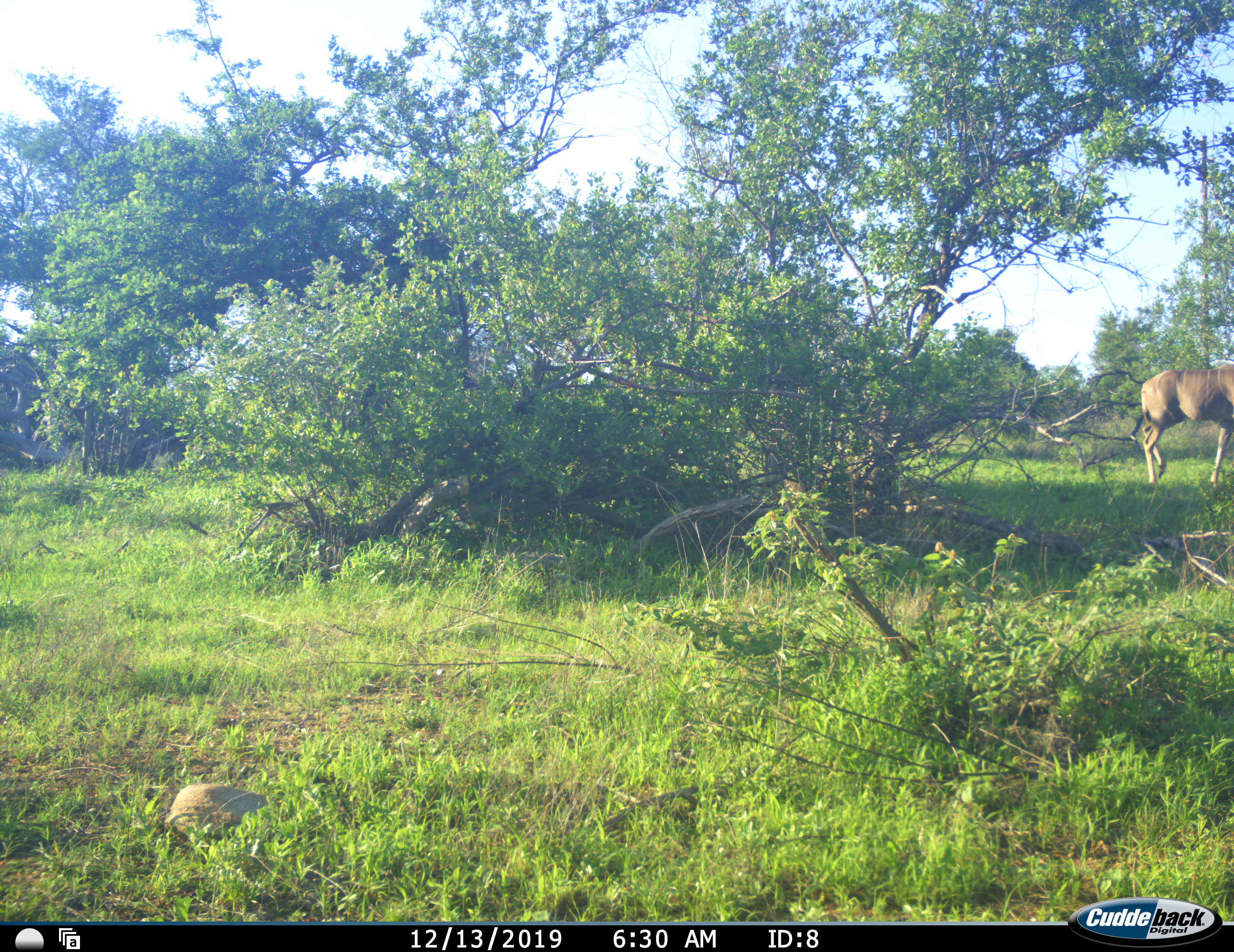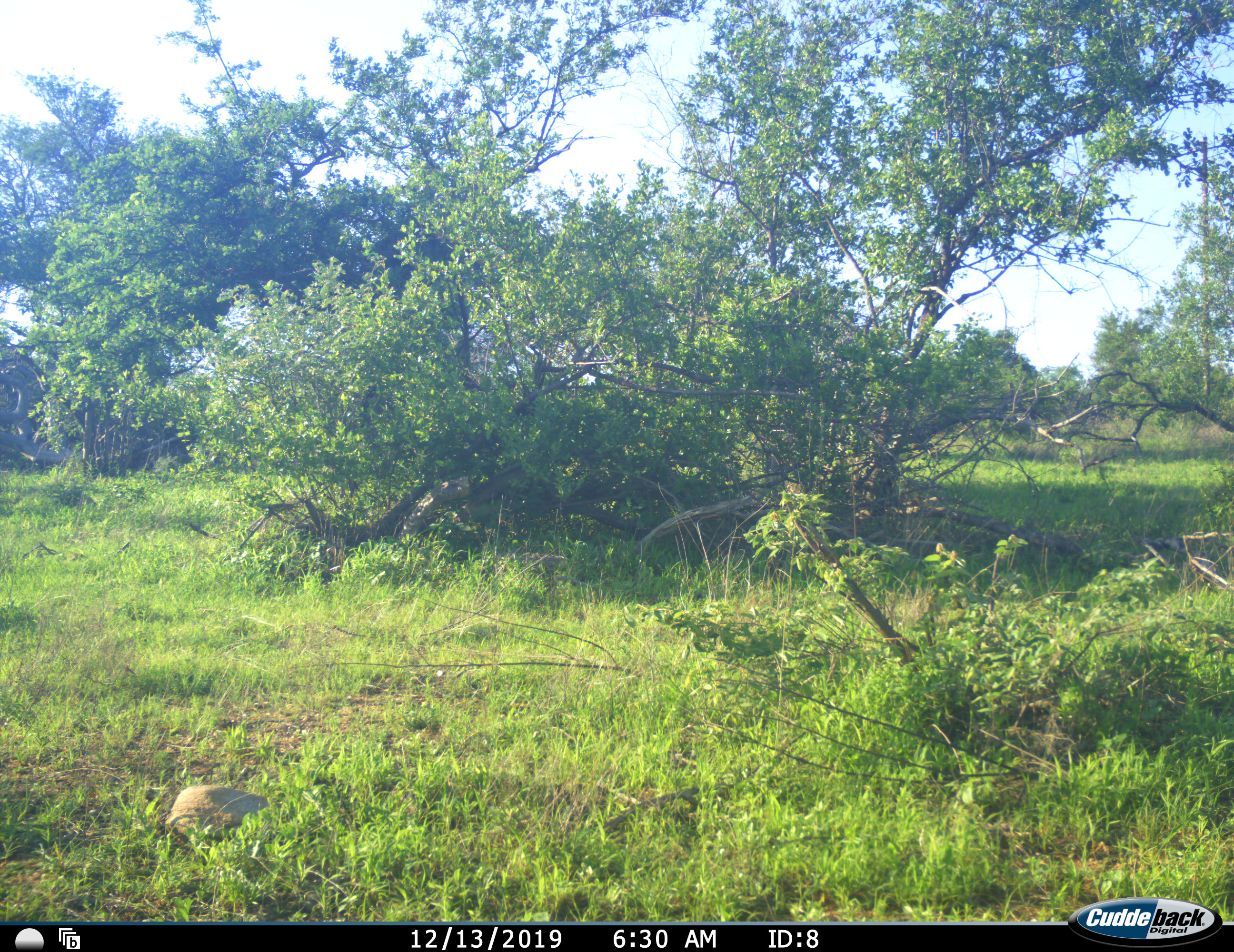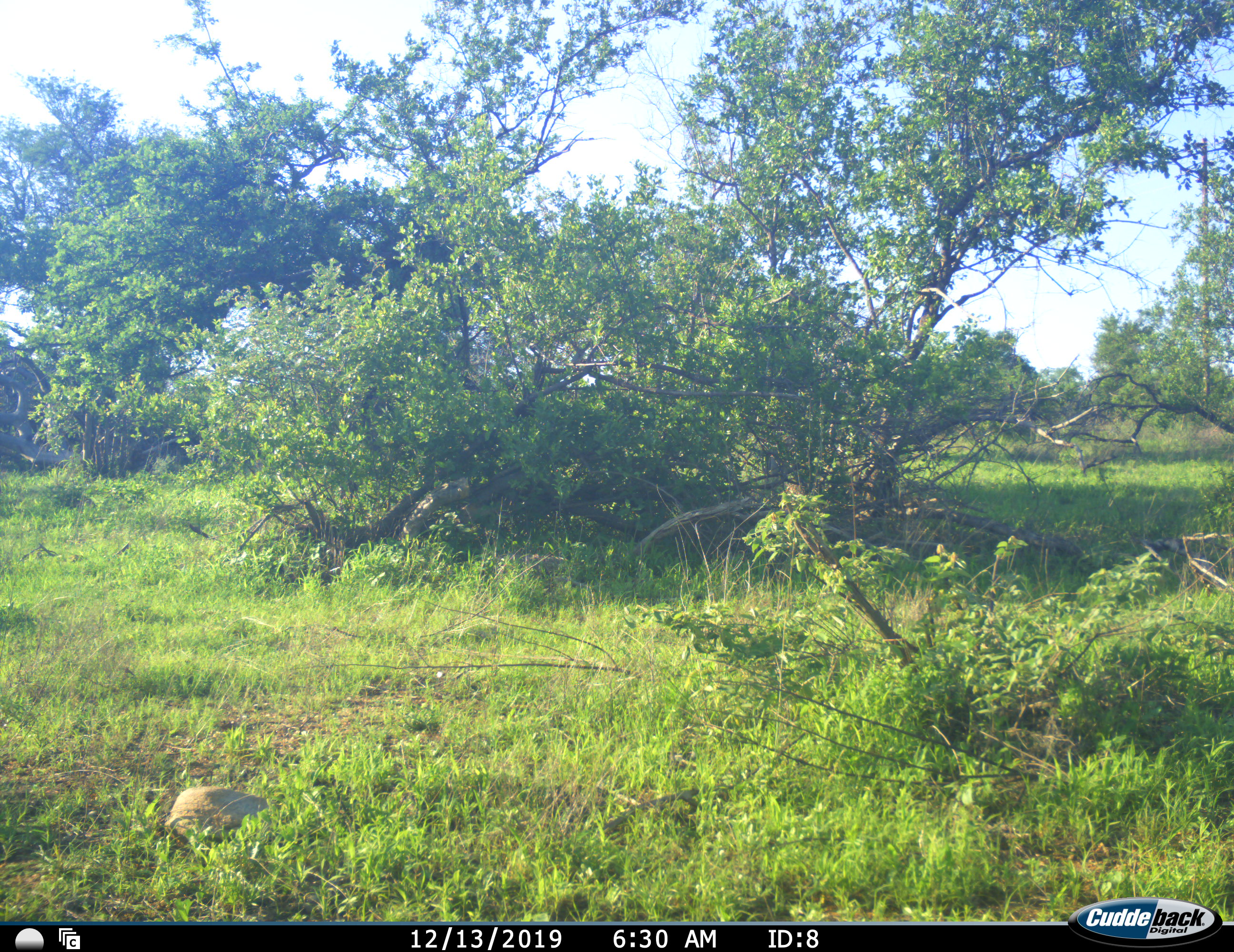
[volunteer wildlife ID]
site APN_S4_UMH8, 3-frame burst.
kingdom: Animalia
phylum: Chordata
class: Mammalia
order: Artiodactyla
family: Bovidae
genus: Tragelaphus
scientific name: Tragelaphus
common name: kudu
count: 1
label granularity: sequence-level